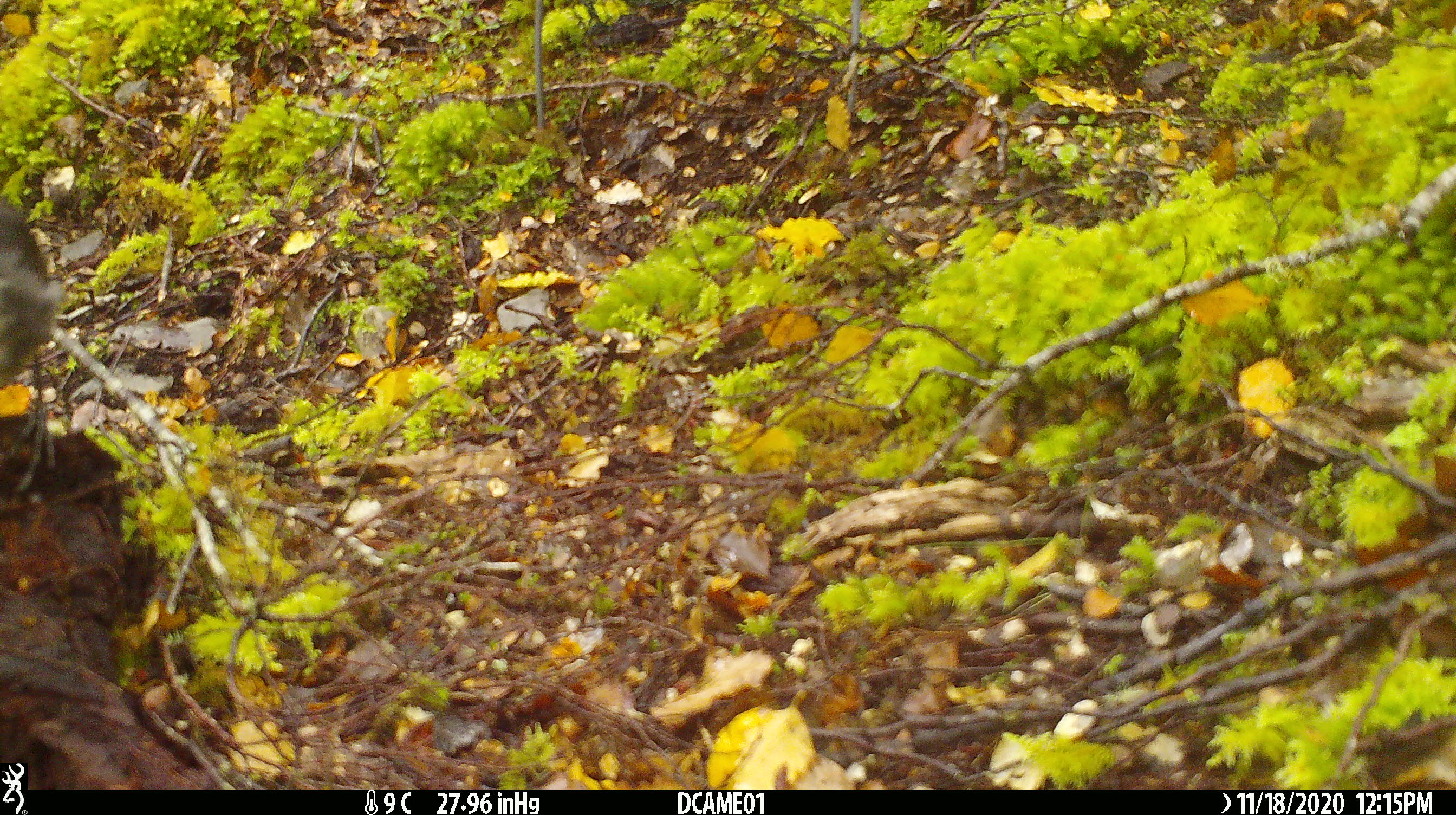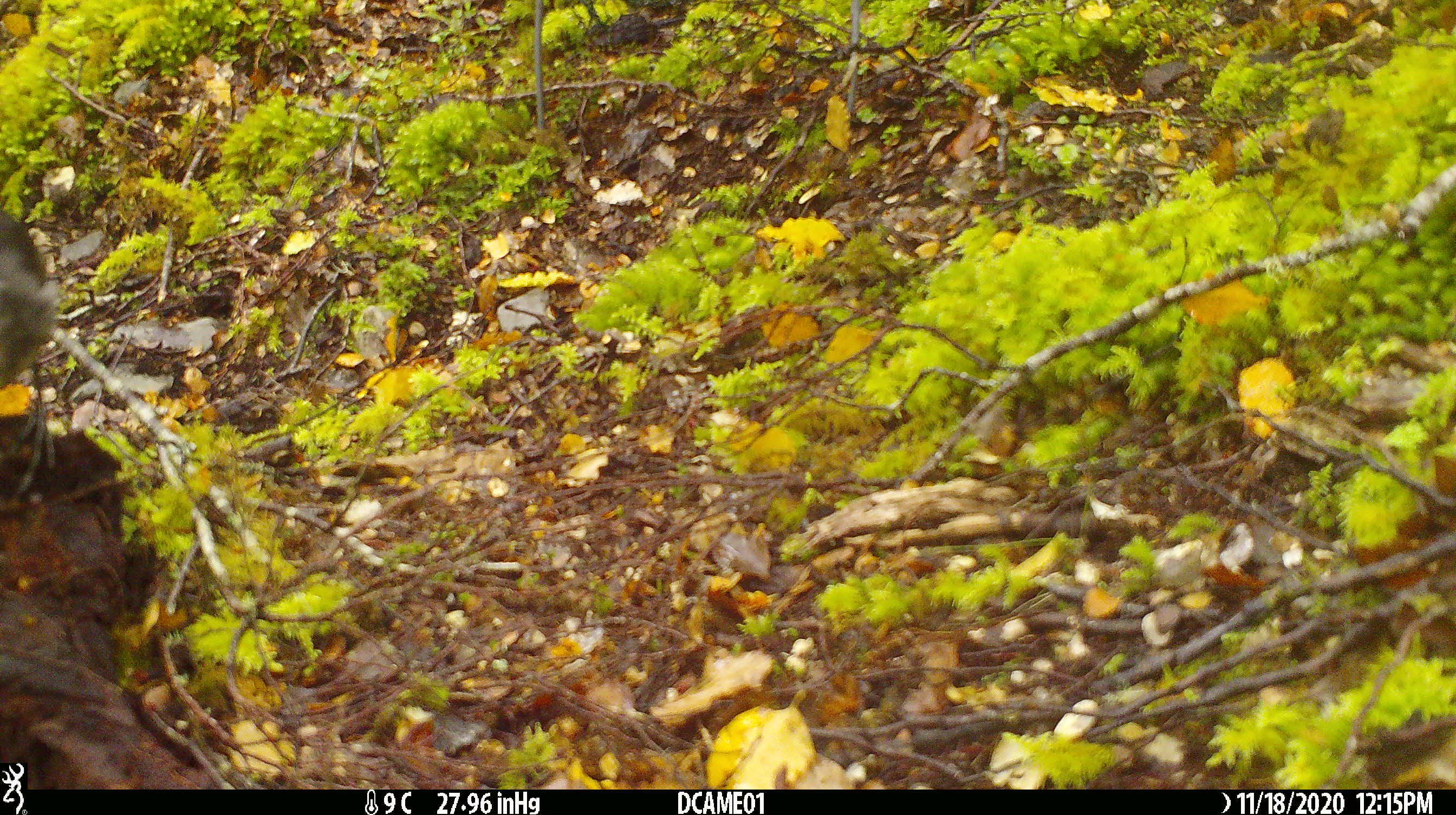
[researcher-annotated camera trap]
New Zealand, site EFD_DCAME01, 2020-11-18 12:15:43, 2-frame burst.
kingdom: Animalia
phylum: Chordata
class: Aves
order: Passeriformes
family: Petroicidae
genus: Petroica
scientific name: Petroica australis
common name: new zealand robin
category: robin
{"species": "robin (new zealand robin) (Petroica australis)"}